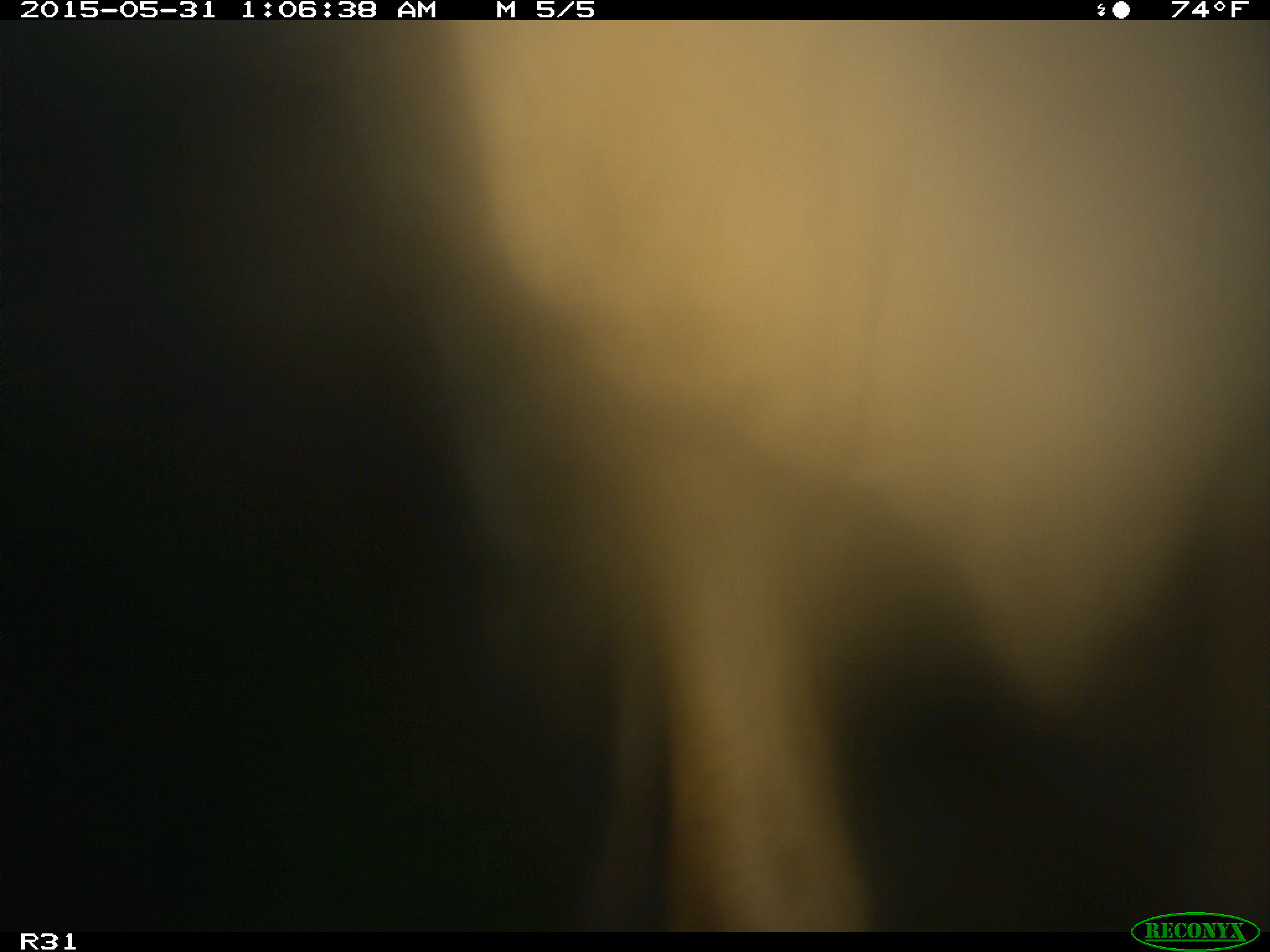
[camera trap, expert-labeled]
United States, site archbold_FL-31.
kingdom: Animalia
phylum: Chordata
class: Mammalia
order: Artiodactyla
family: Bovidae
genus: Bos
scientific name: Bos taurus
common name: domestic cow